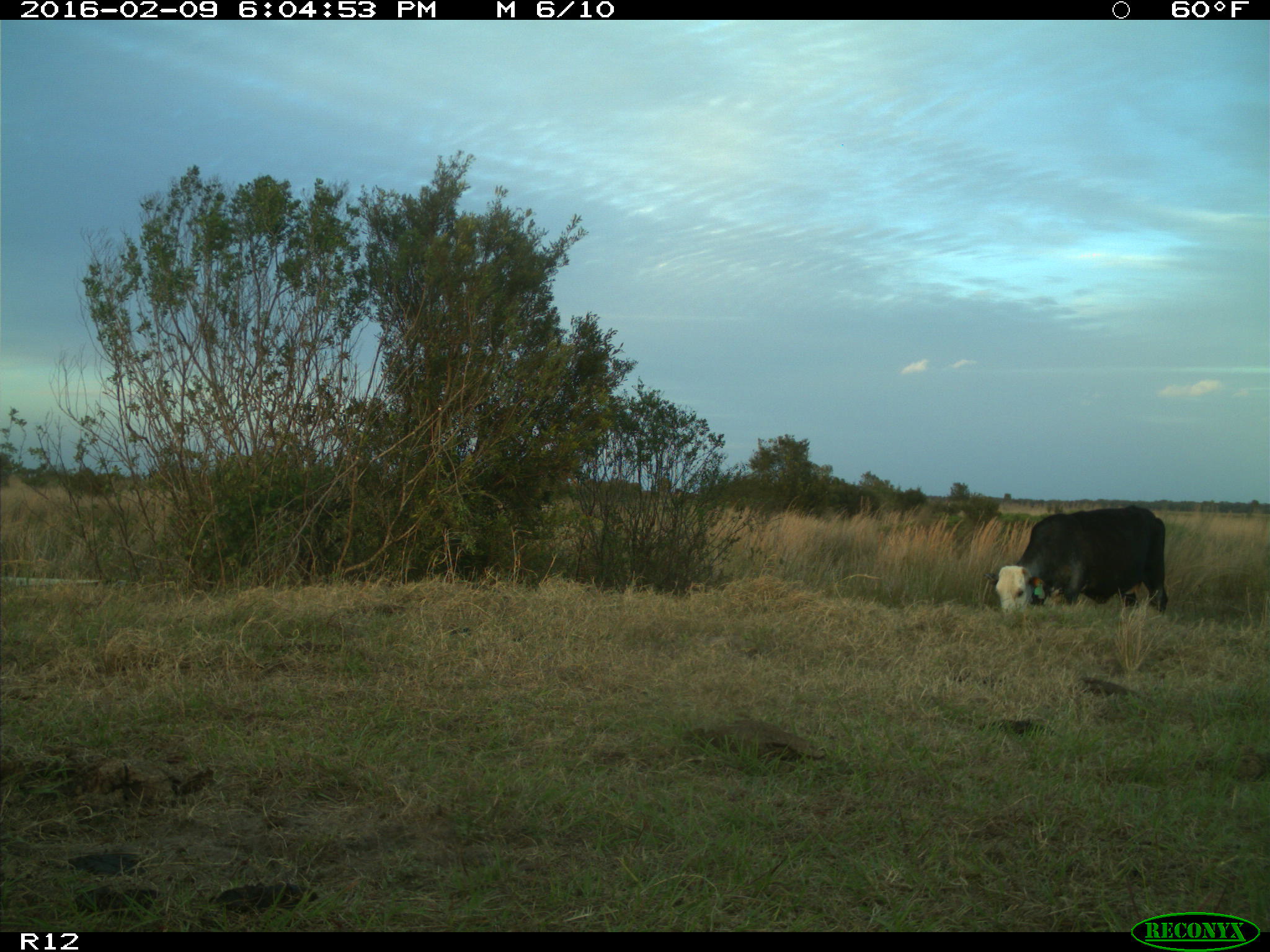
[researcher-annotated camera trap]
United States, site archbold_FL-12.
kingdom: Animalia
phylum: Chordata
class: Mammalia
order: Artiodactyla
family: Bovidae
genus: Bos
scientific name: Bos taurus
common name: domestic cow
Bos taurus (domestic cow).